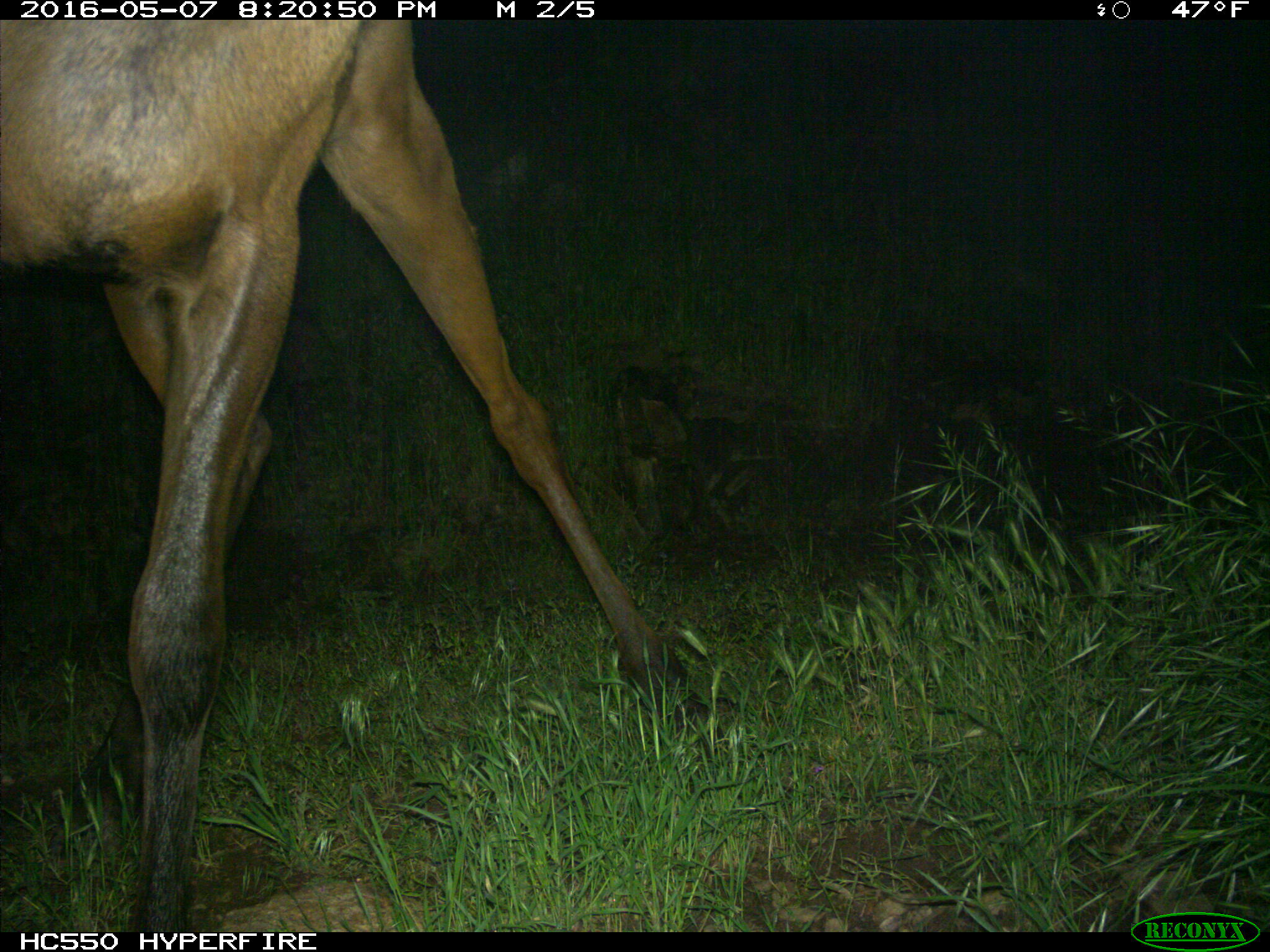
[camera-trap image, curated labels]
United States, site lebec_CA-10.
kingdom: Animalia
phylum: Chordata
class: Mammalia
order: Artiodactyla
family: Cervidae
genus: Cervus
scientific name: Cervus canadensis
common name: elk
Cervus canadensis (elk).